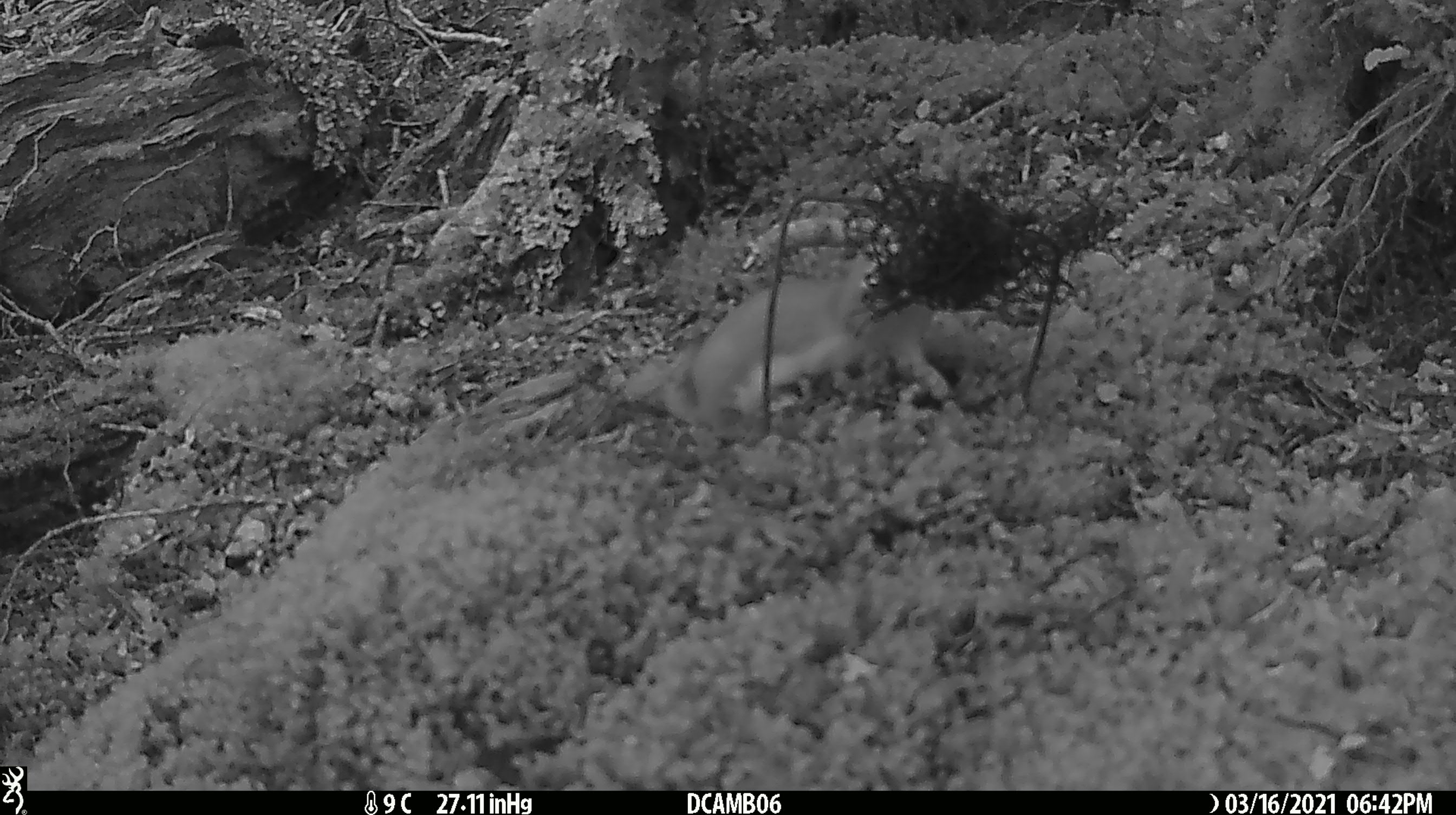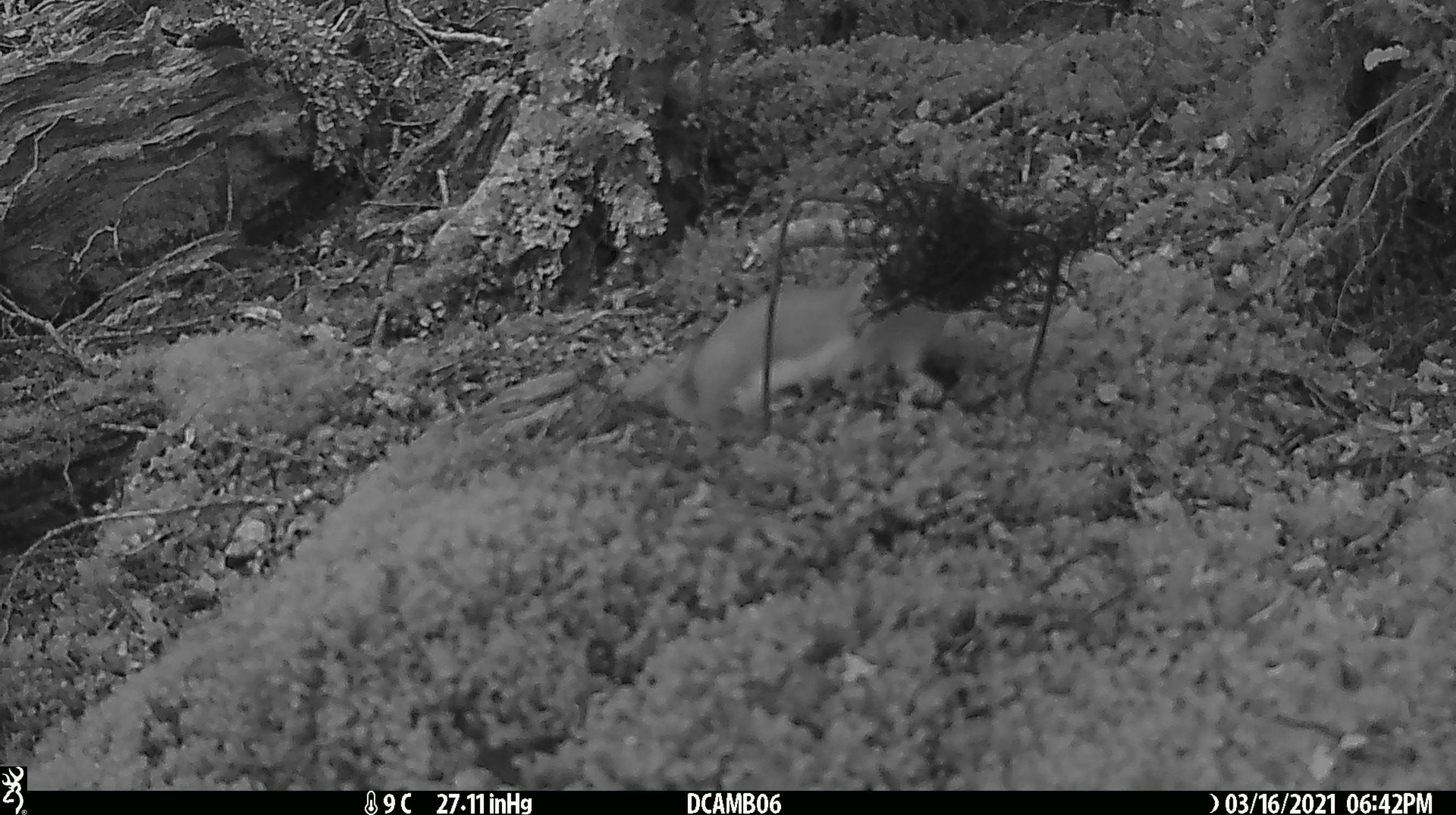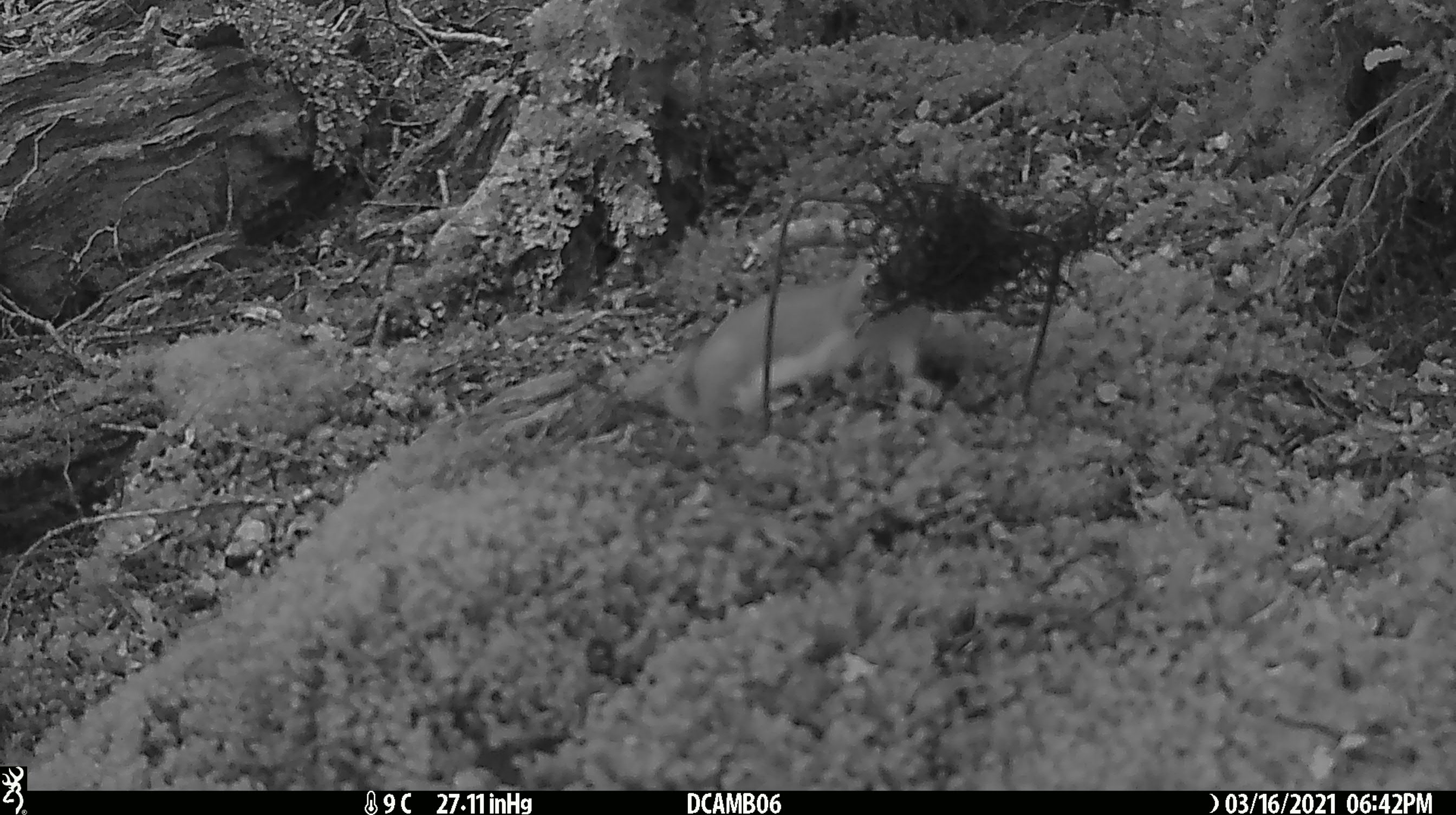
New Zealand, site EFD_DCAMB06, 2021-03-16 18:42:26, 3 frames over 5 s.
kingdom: Animalia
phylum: Chordata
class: Mammalia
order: Carnivora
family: Mustelidae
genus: Mustela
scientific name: Mustela erminea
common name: stoat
Stoat (Mustela erminea).